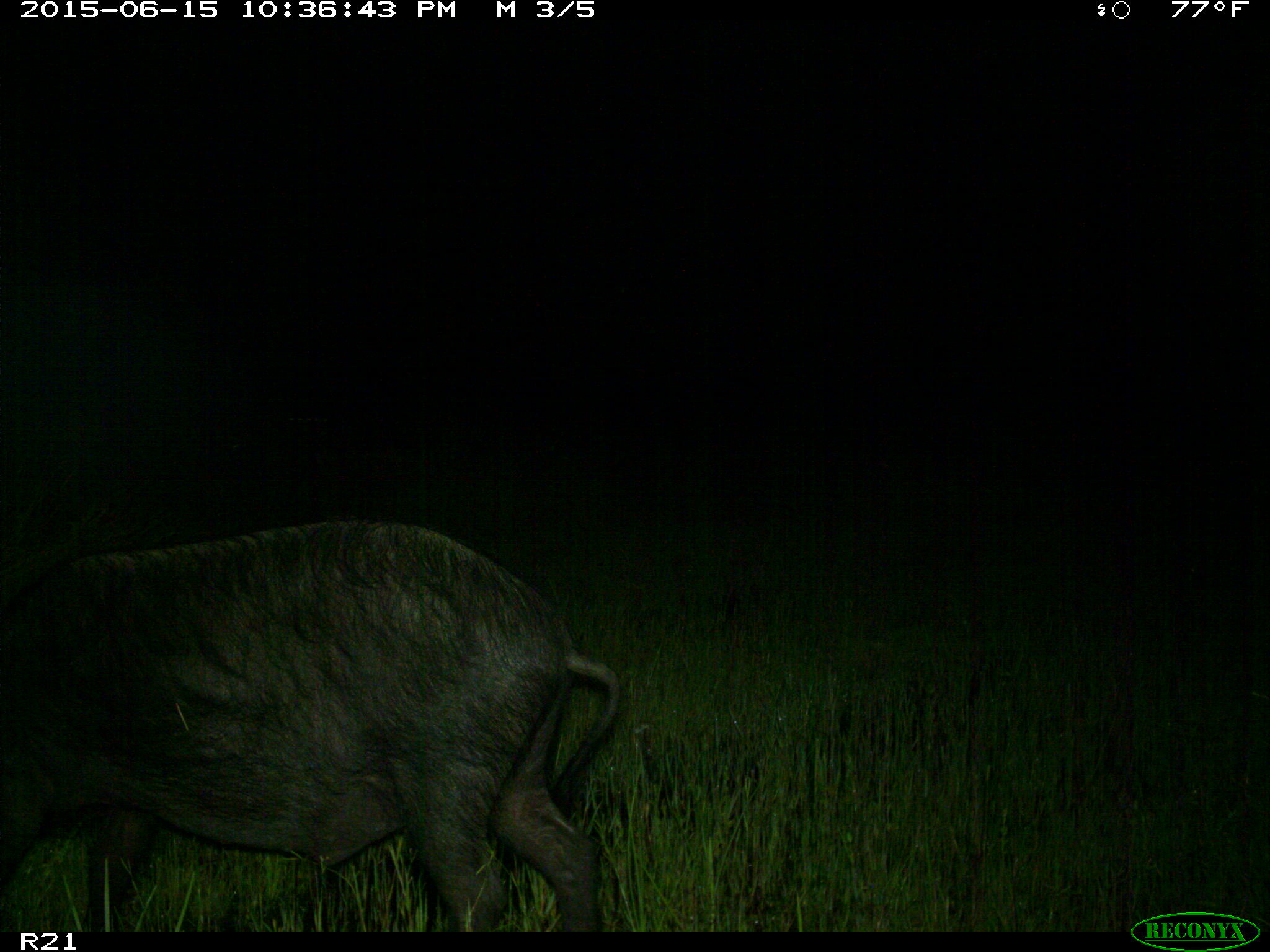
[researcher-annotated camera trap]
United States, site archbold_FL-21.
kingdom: Animalia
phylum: Chordata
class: Mammalia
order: Artiodactyla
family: Suidae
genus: Sus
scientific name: Sus scrofa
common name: wild boar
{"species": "Sus scrofa (wild boar)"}